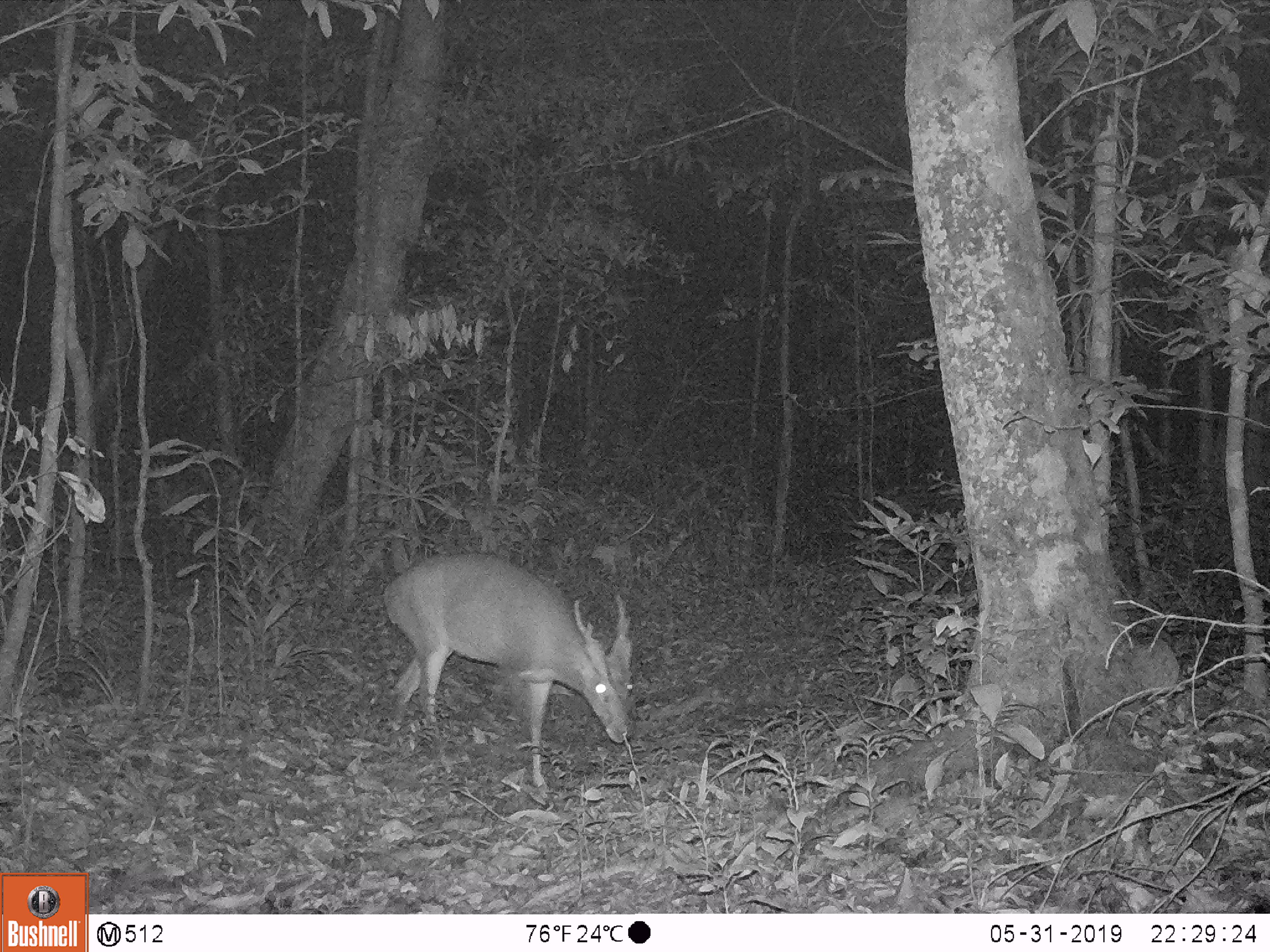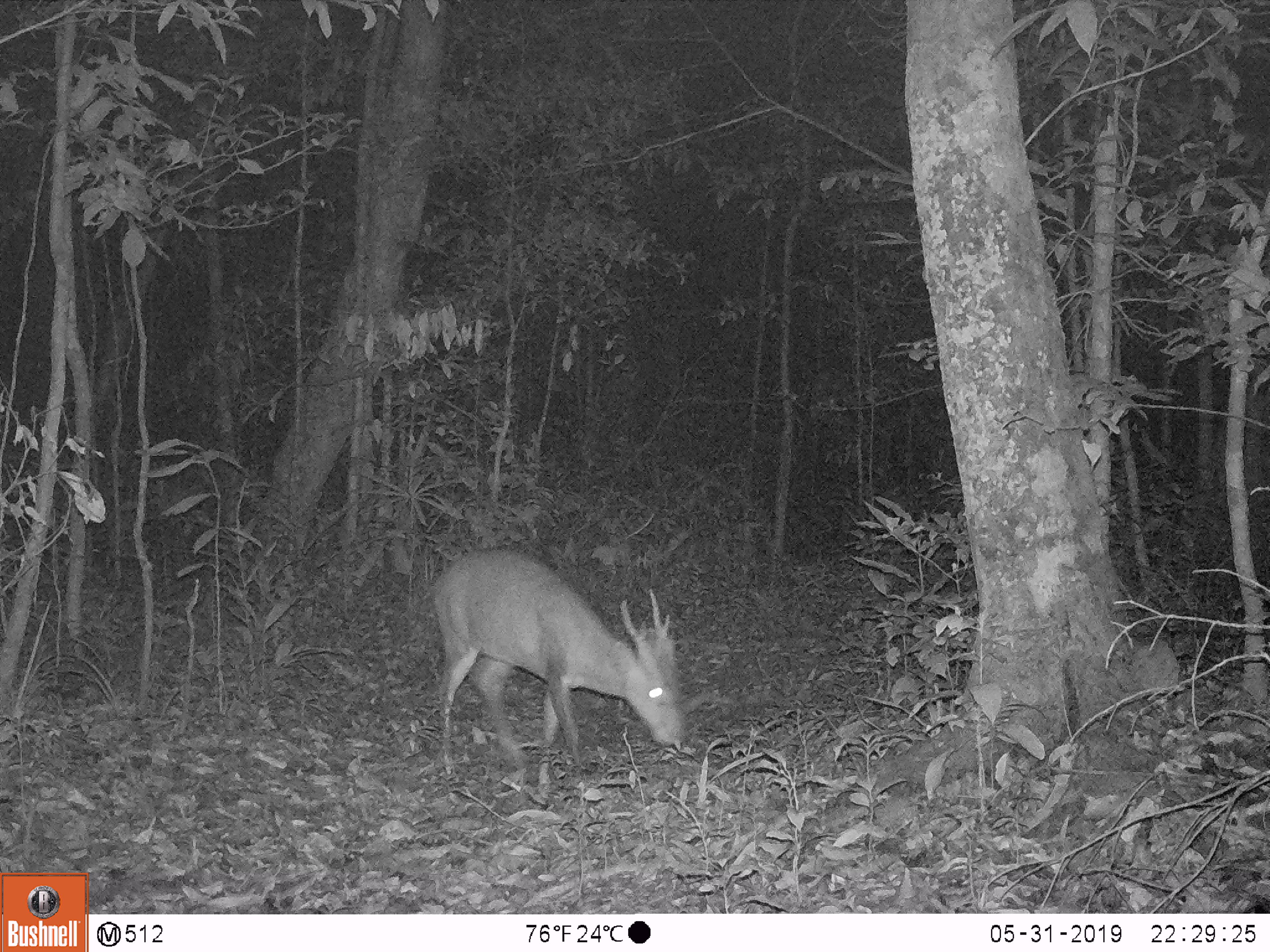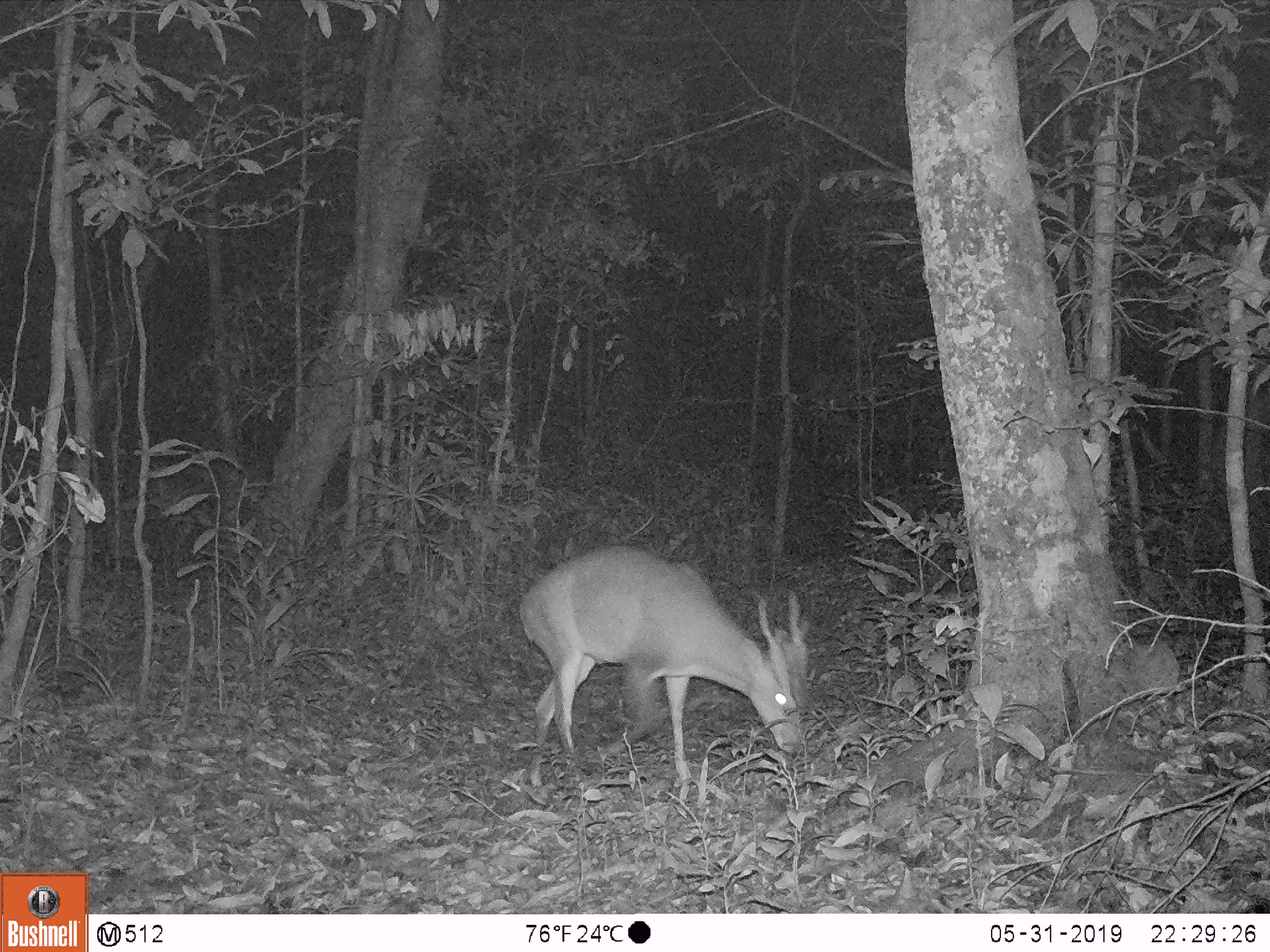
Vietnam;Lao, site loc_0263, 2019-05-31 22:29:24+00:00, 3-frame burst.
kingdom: Animalia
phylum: Chordata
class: Mammalia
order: Artiodactyla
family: Cervidae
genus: Muntiacus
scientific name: Muntiacus vuquangensis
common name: large-antlered muntjac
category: large antlered muntjac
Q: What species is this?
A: Large antlered muntjac (large-antlered muntjac) (Muntiacus vuquangensis).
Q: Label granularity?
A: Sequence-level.